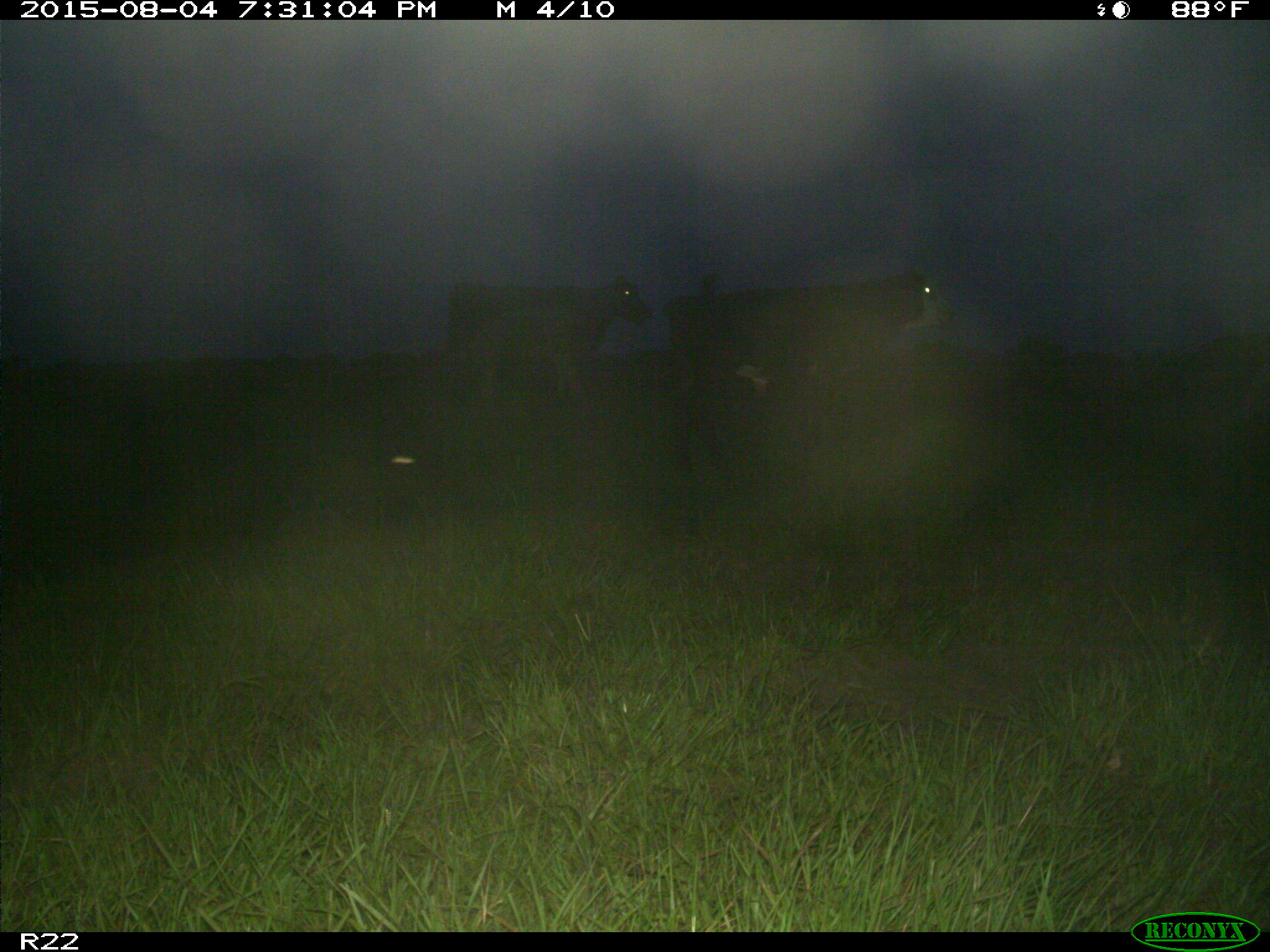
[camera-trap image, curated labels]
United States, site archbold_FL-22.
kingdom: Animalia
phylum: Chordata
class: Mammalia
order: Artiodactyla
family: Bovidae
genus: Bos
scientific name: Bos taurus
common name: domestic cow